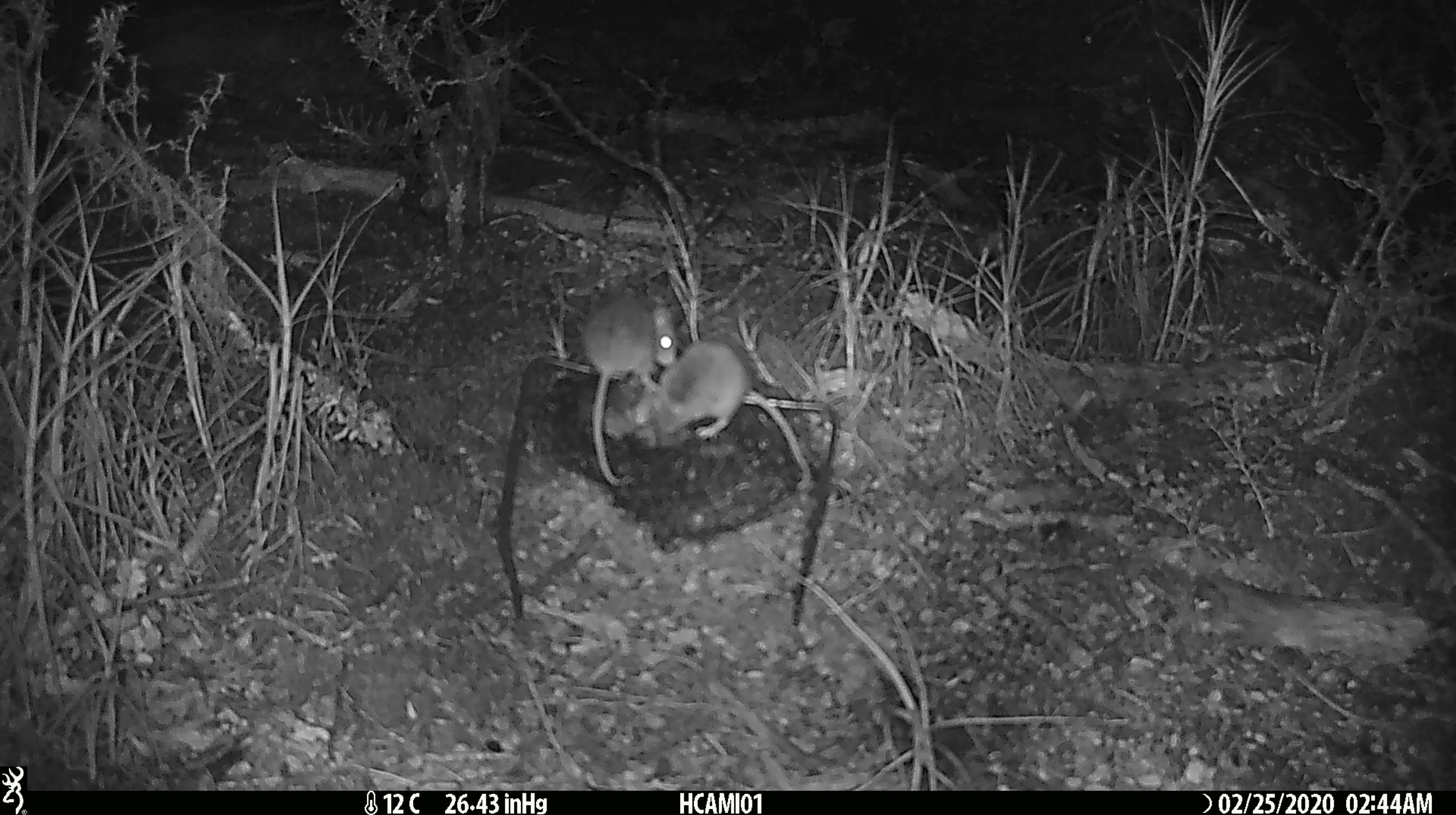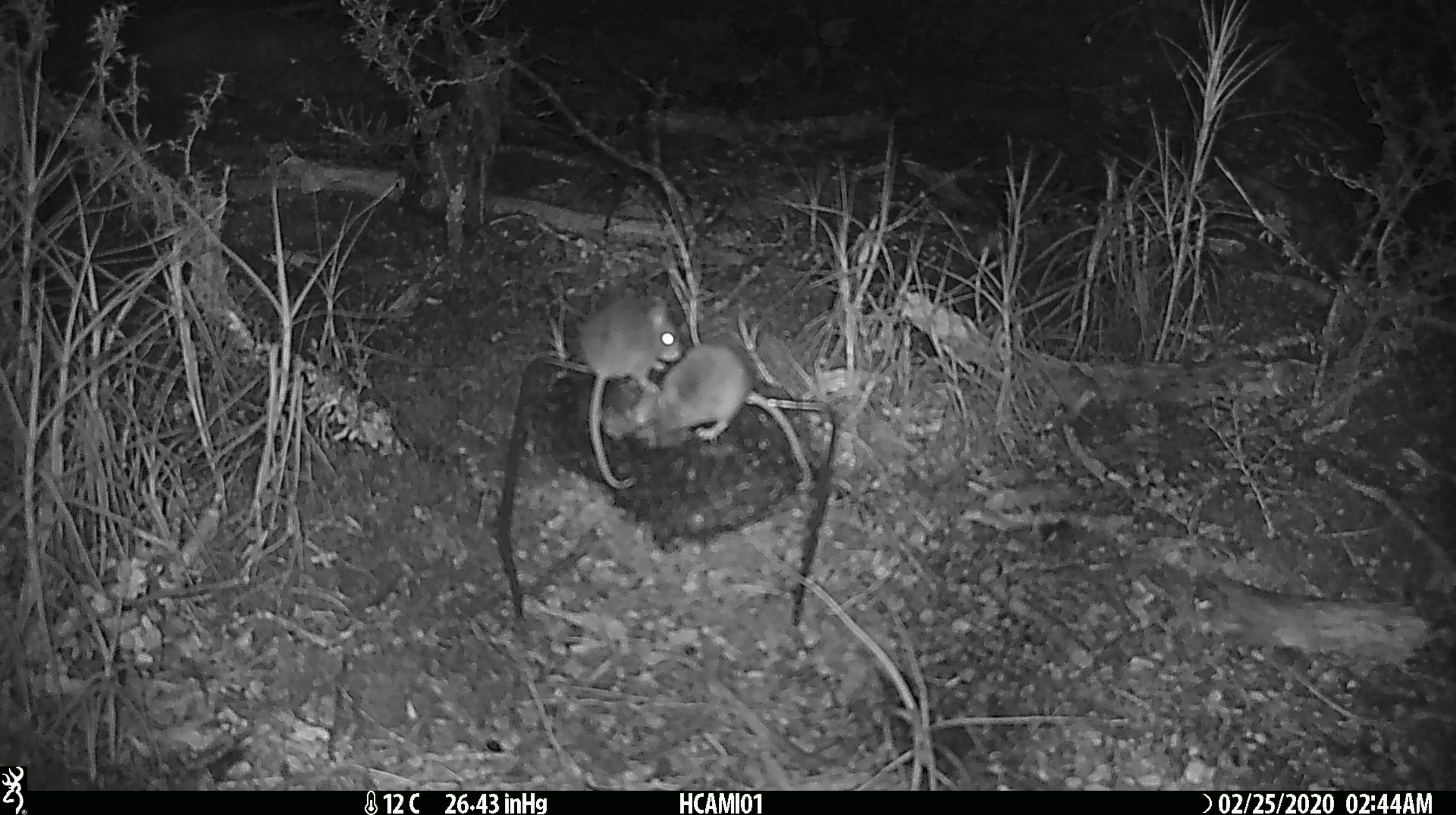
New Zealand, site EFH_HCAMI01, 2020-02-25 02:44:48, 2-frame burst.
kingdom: Animalia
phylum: Chordata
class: Mammalia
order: Rodentia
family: Muridae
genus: Mus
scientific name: Mus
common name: mouse